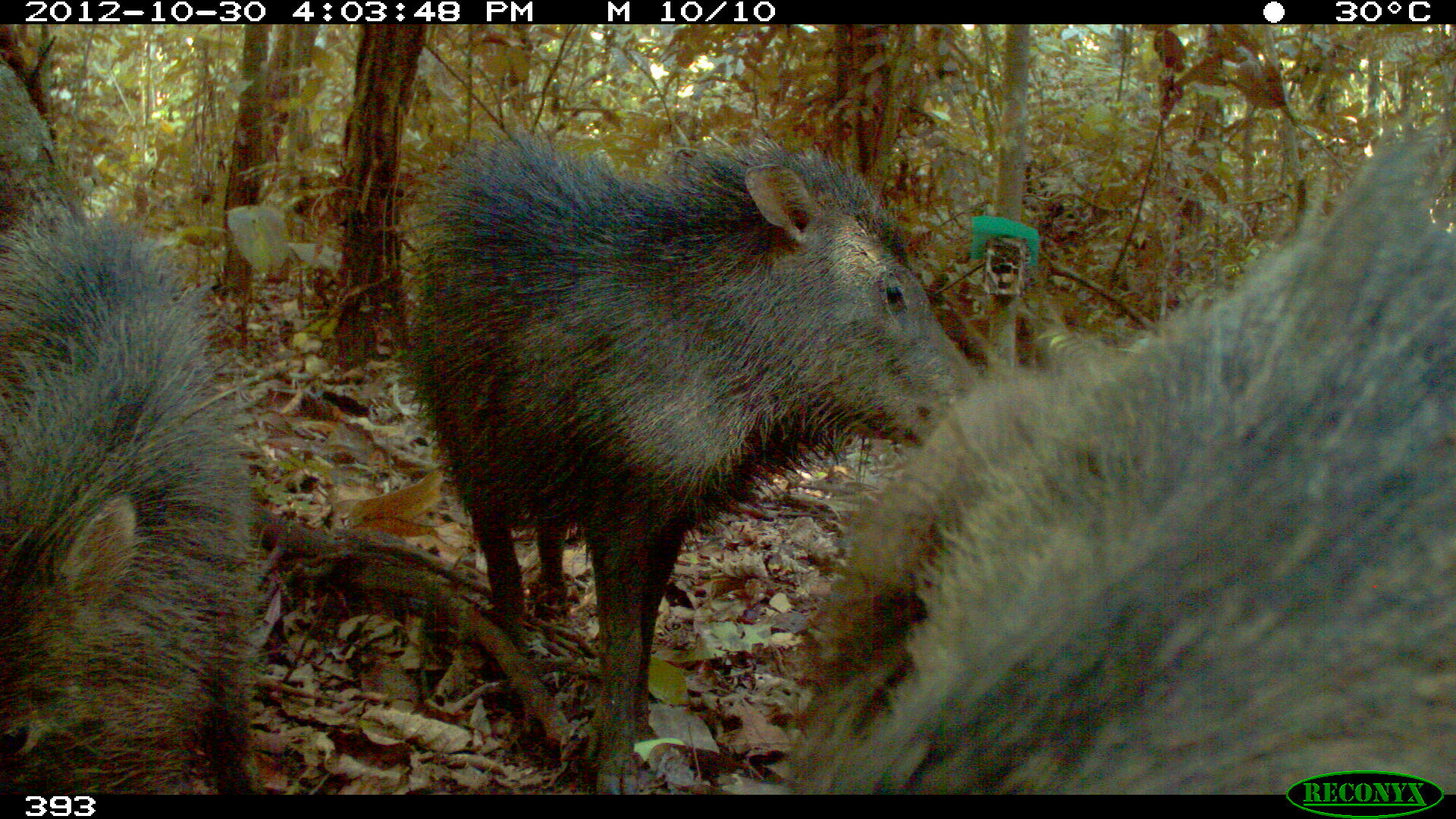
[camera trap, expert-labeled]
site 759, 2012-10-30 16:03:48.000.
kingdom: Animalia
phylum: Chordata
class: Mammalia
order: Artiodactyla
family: Tayassuidae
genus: Tayassu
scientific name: Tayassu pecari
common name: white-lipped peccary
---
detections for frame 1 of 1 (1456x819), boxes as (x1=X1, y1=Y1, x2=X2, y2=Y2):
tayassu pecari: (x1=792, y1=122, x2=1456, y2=792); (x1=401, y1=129, x2=981, y2=793); (x1=1, y1=182, x2=261, y2=794)